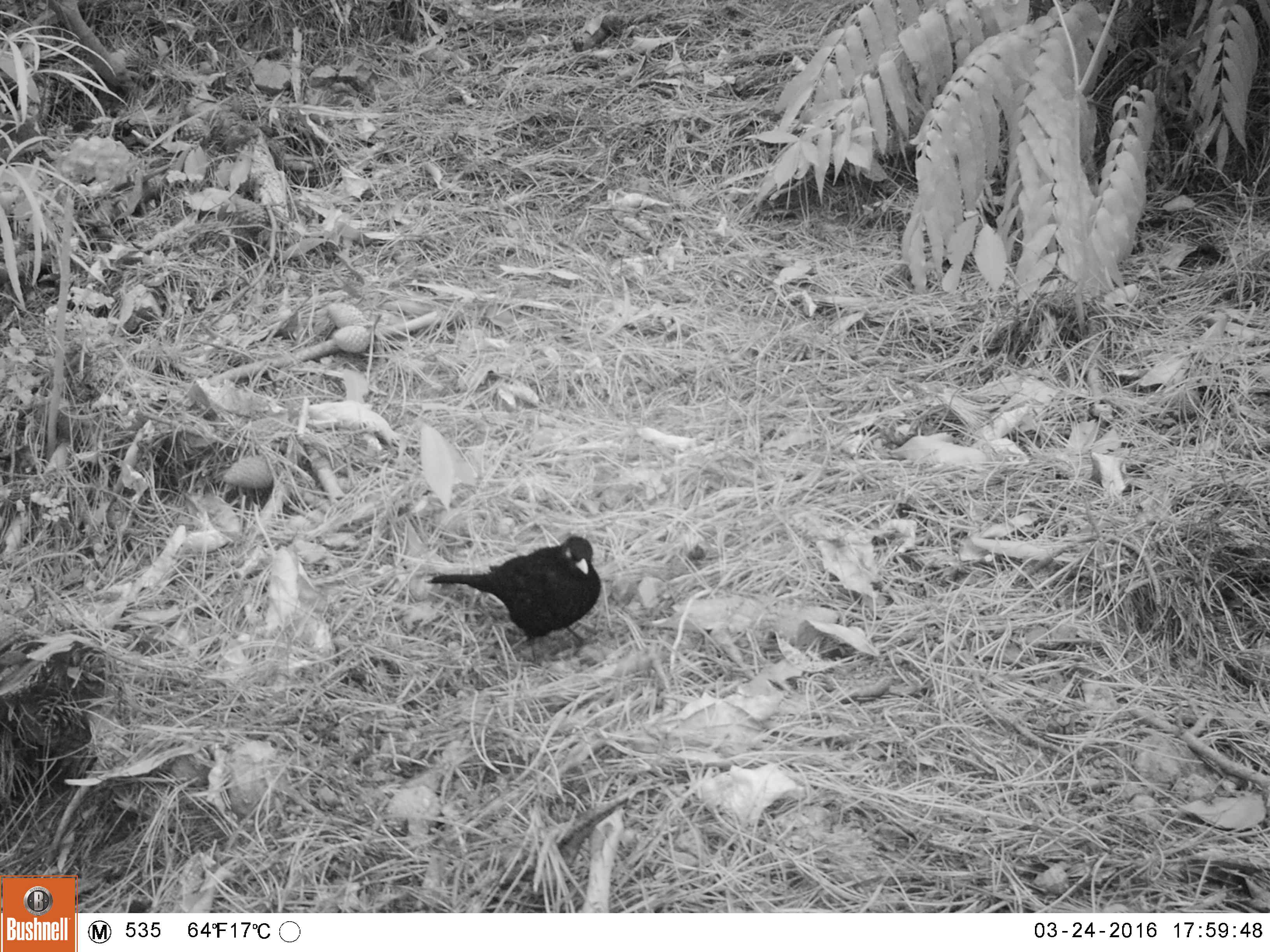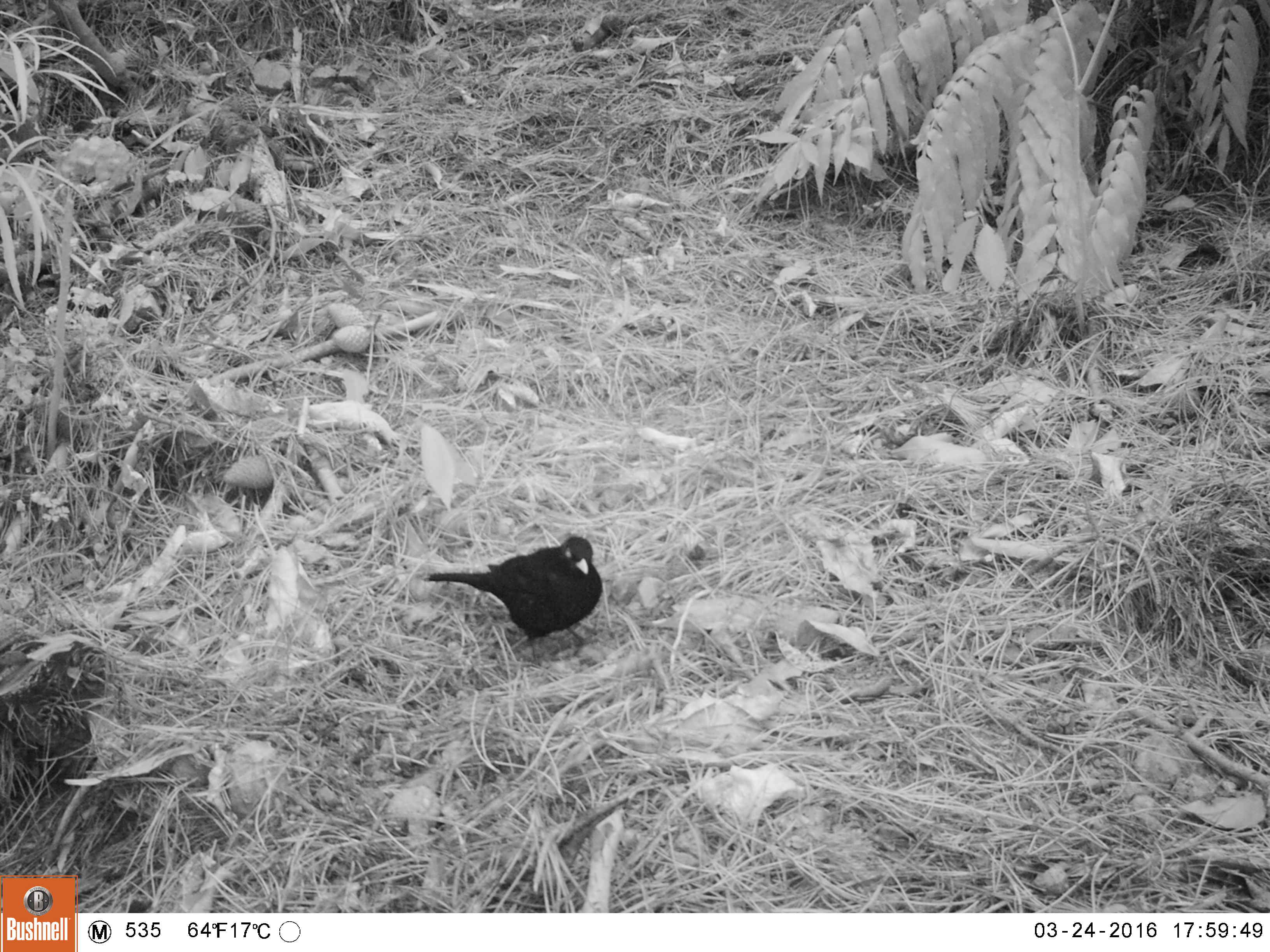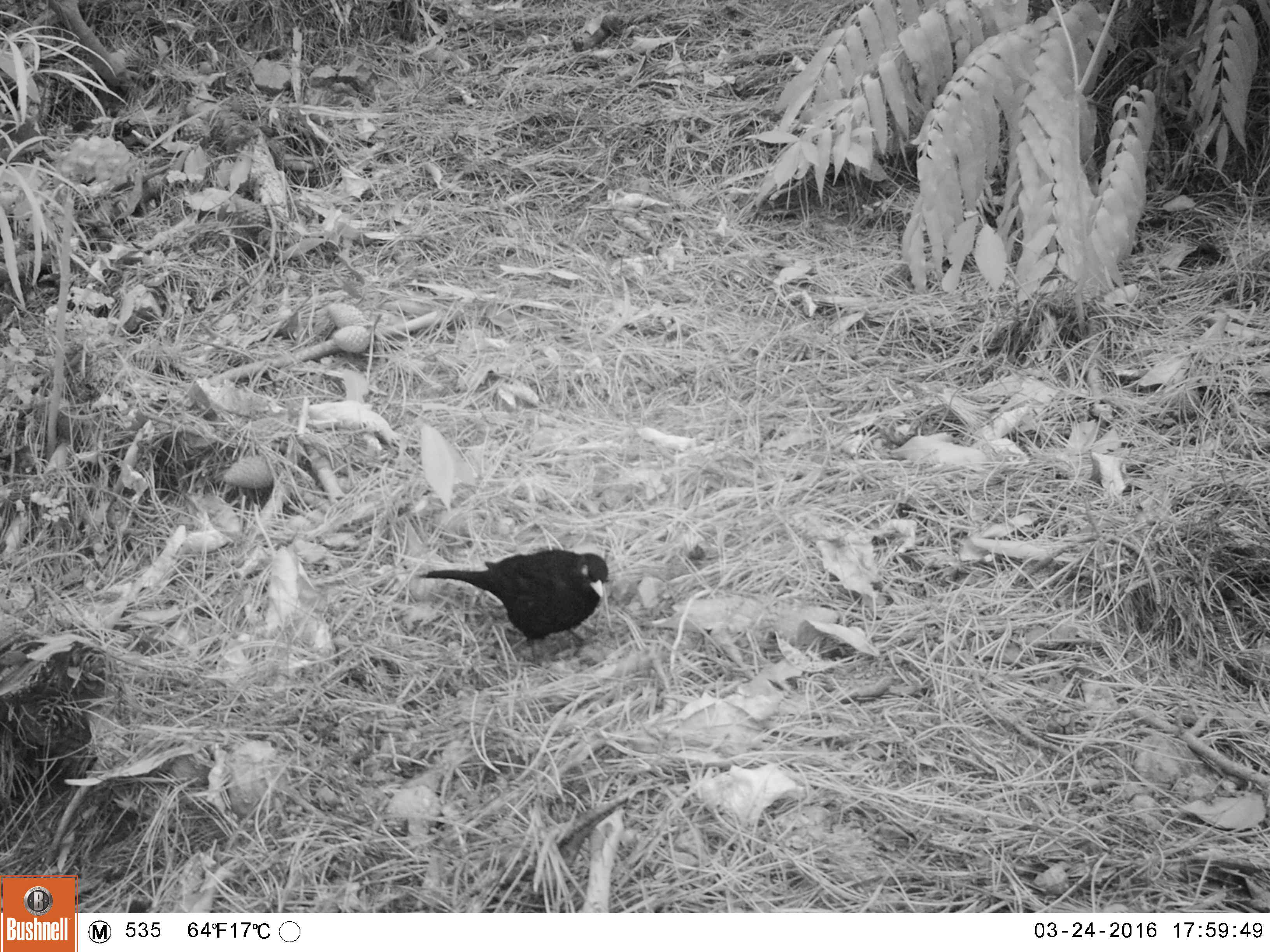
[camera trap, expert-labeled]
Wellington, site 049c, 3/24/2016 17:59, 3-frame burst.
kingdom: Animalia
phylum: Chordata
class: Aves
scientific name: Aves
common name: bird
Bird (Aves).